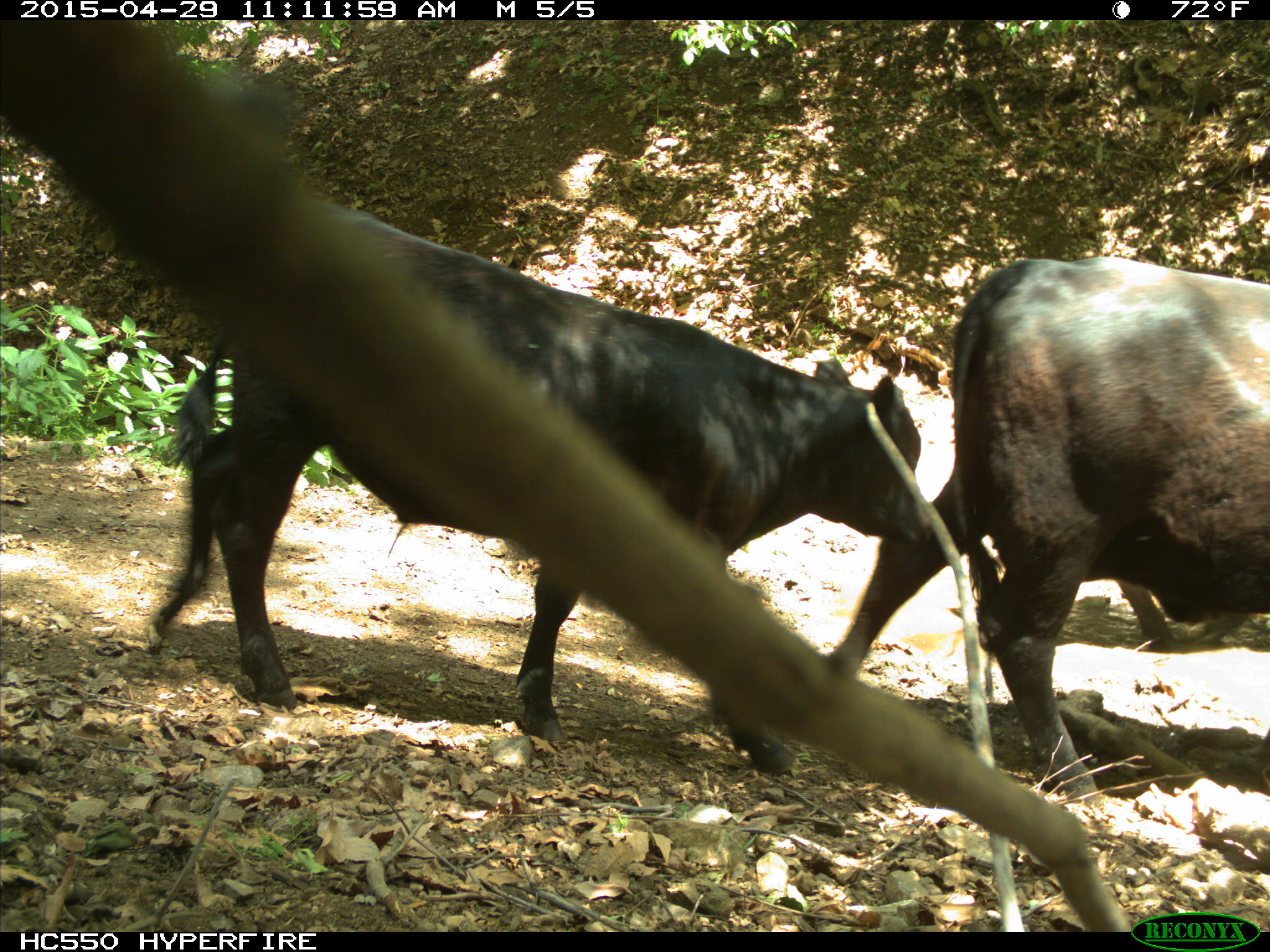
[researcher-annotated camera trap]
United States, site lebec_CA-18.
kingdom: Animalia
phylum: Chordata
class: Mammalia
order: Artiodactyla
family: Bovidae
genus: Bos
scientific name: Bos taurus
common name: domestic cow